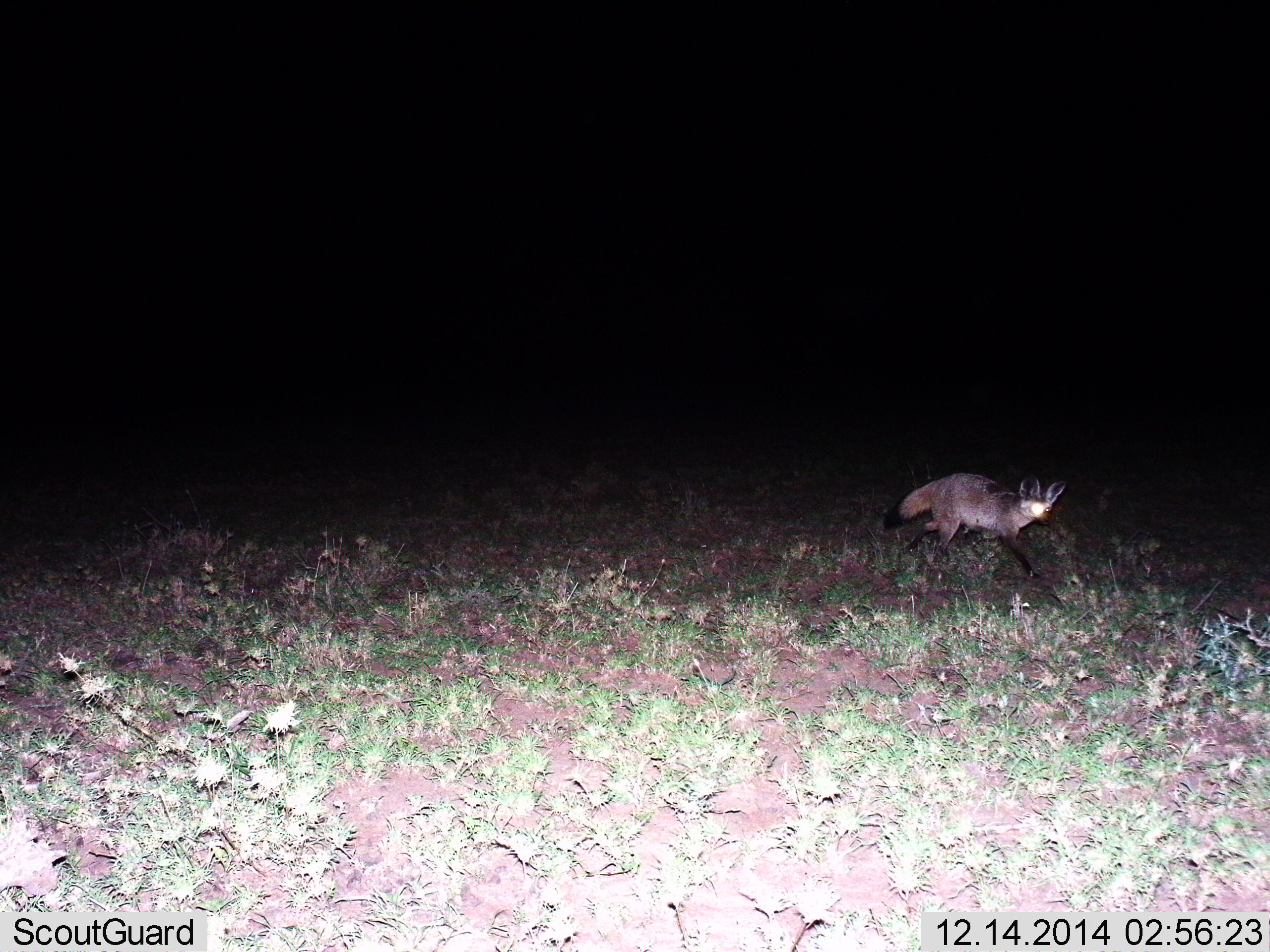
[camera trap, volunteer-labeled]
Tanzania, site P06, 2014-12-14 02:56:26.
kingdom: Animalia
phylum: Chordata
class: Mammalia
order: Carnivora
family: Canidae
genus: Otocyon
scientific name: Otocyon megalotis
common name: bat-eared fox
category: batearedfox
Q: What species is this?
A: Batearedfox (bat-eared fox) (Otocyon megalotis).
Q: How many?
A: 1.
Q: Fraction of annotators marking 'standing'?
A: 10%.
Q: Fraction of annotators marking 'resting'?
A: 0%.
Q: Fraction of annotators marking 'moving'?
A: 90%.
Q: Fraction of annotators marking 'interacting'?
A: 0%.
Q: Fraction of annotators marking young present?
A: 0%.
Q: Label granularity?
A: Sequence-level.